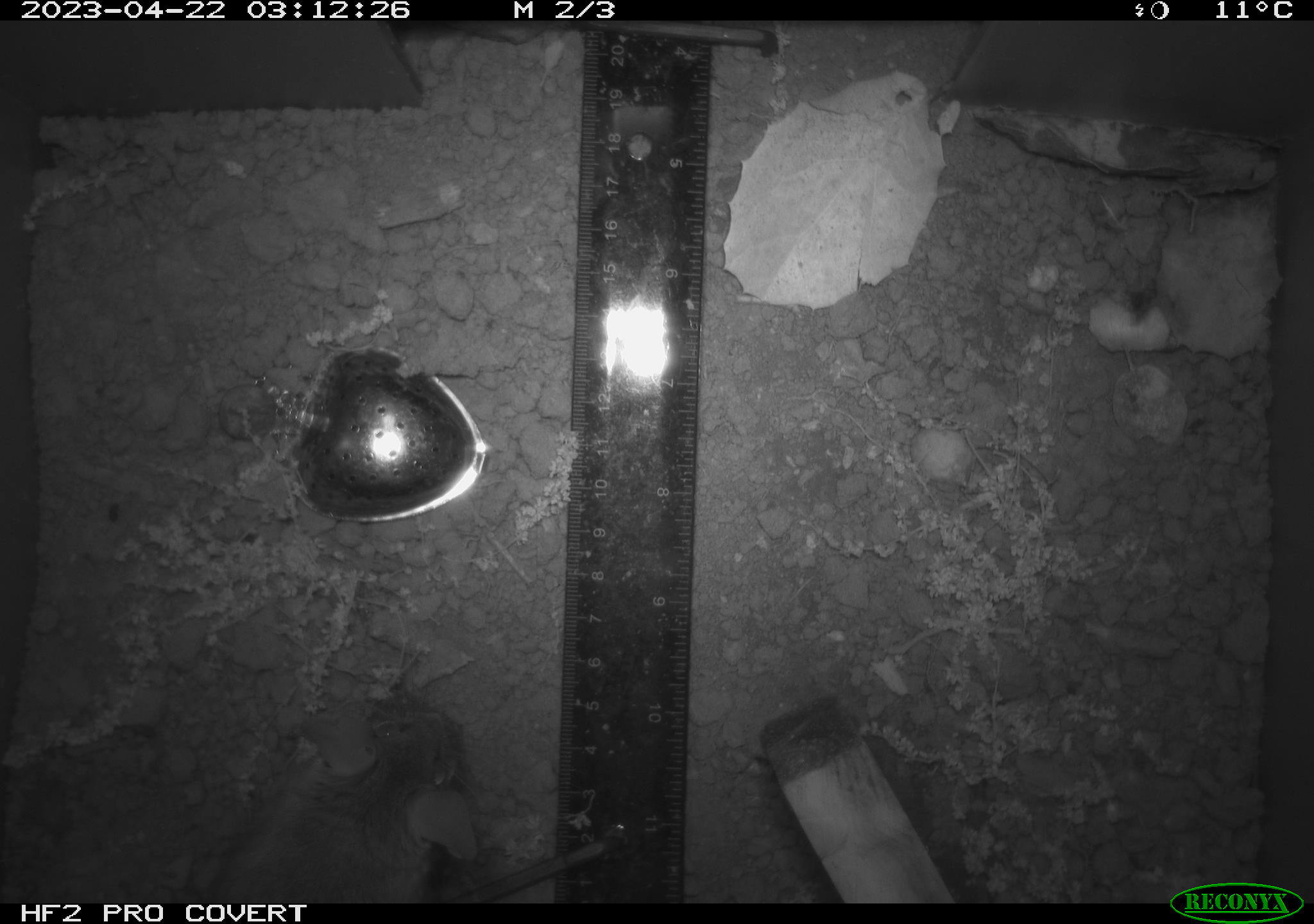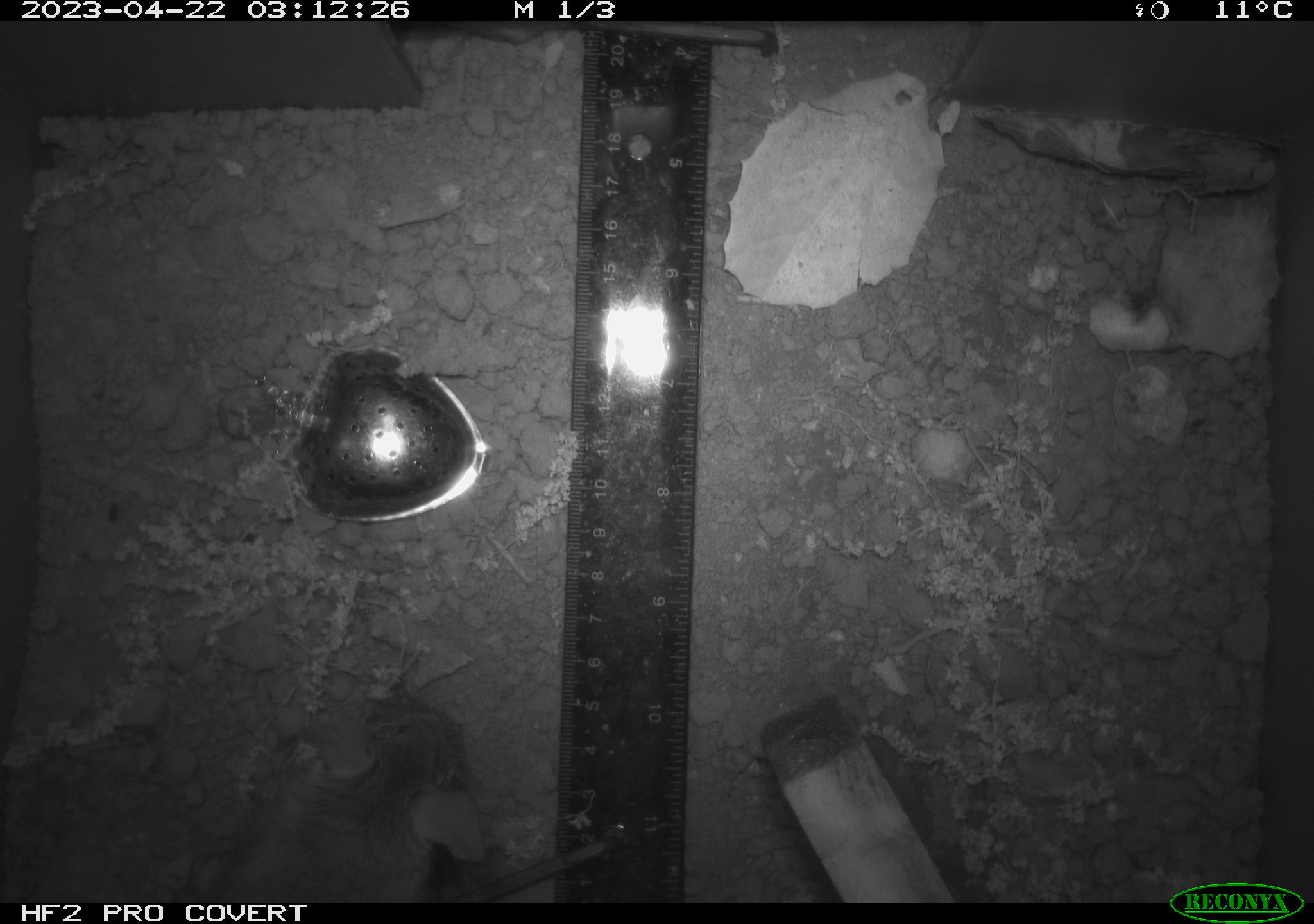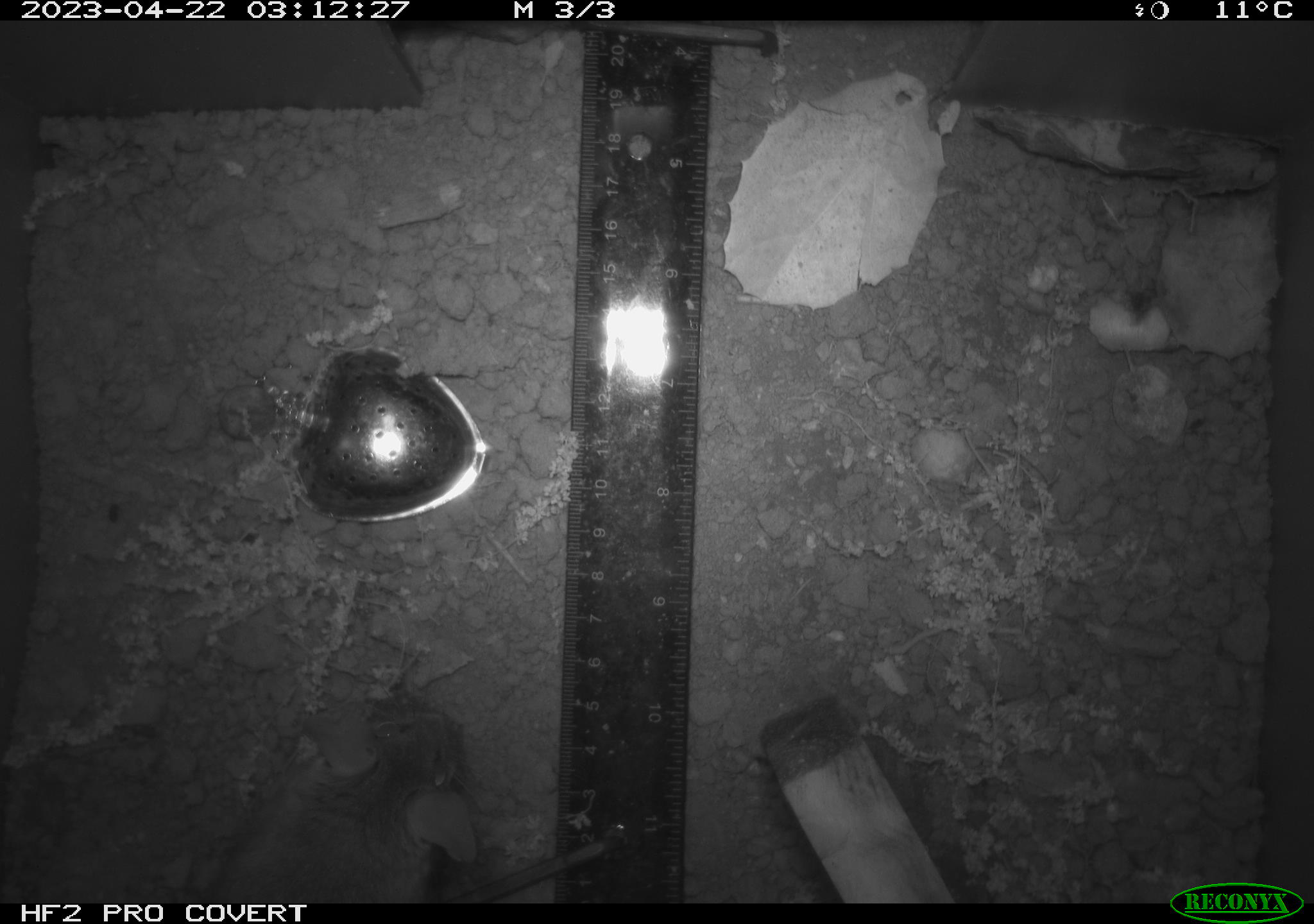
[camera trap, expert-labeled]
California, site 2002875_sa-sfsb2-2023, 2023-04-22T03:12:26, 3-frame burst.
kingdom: Animalia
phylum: Chordata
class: Mammalia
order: Rodentia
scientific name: Rodentia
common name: mouse species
Mouse species (Rodentia).